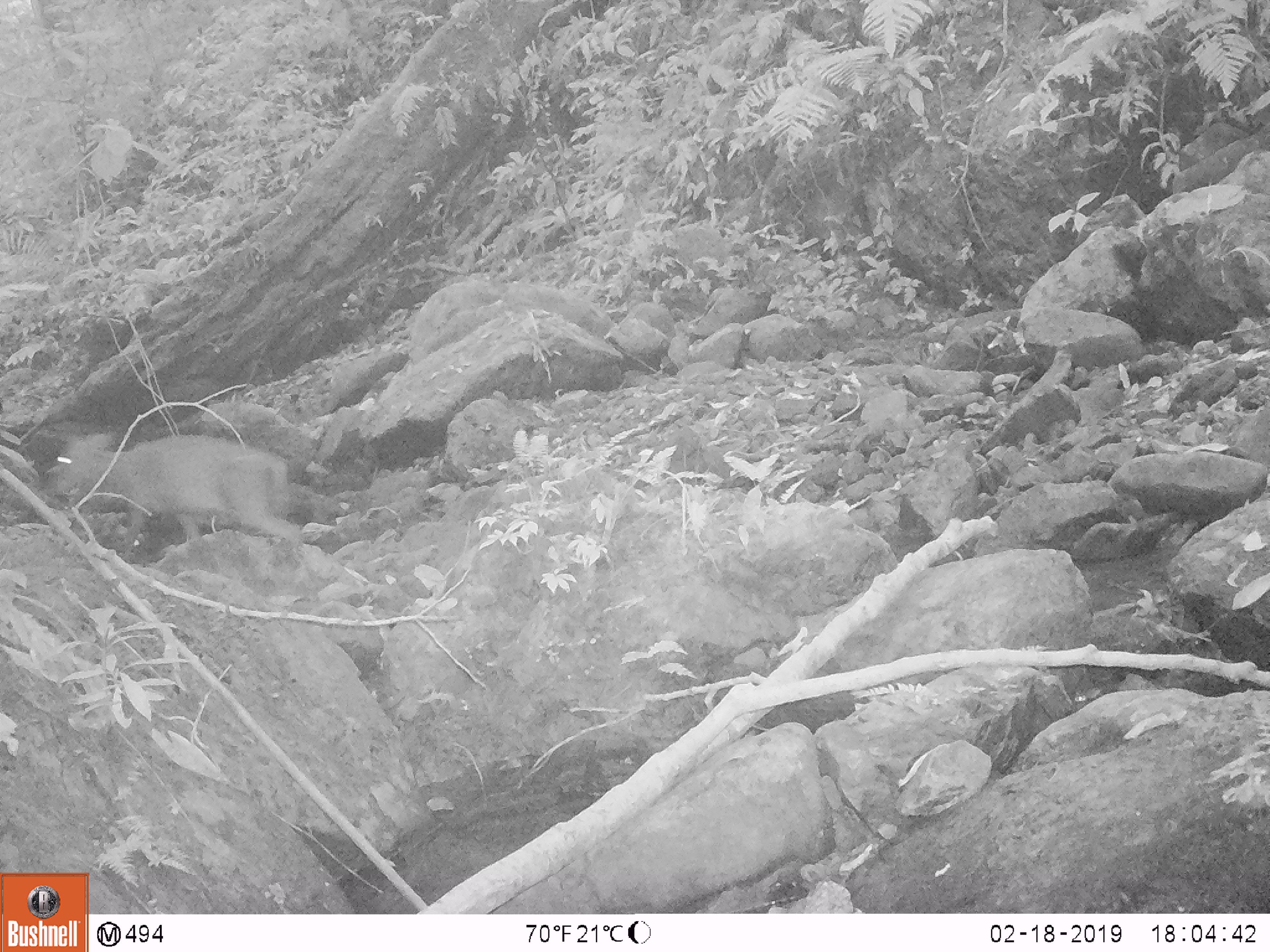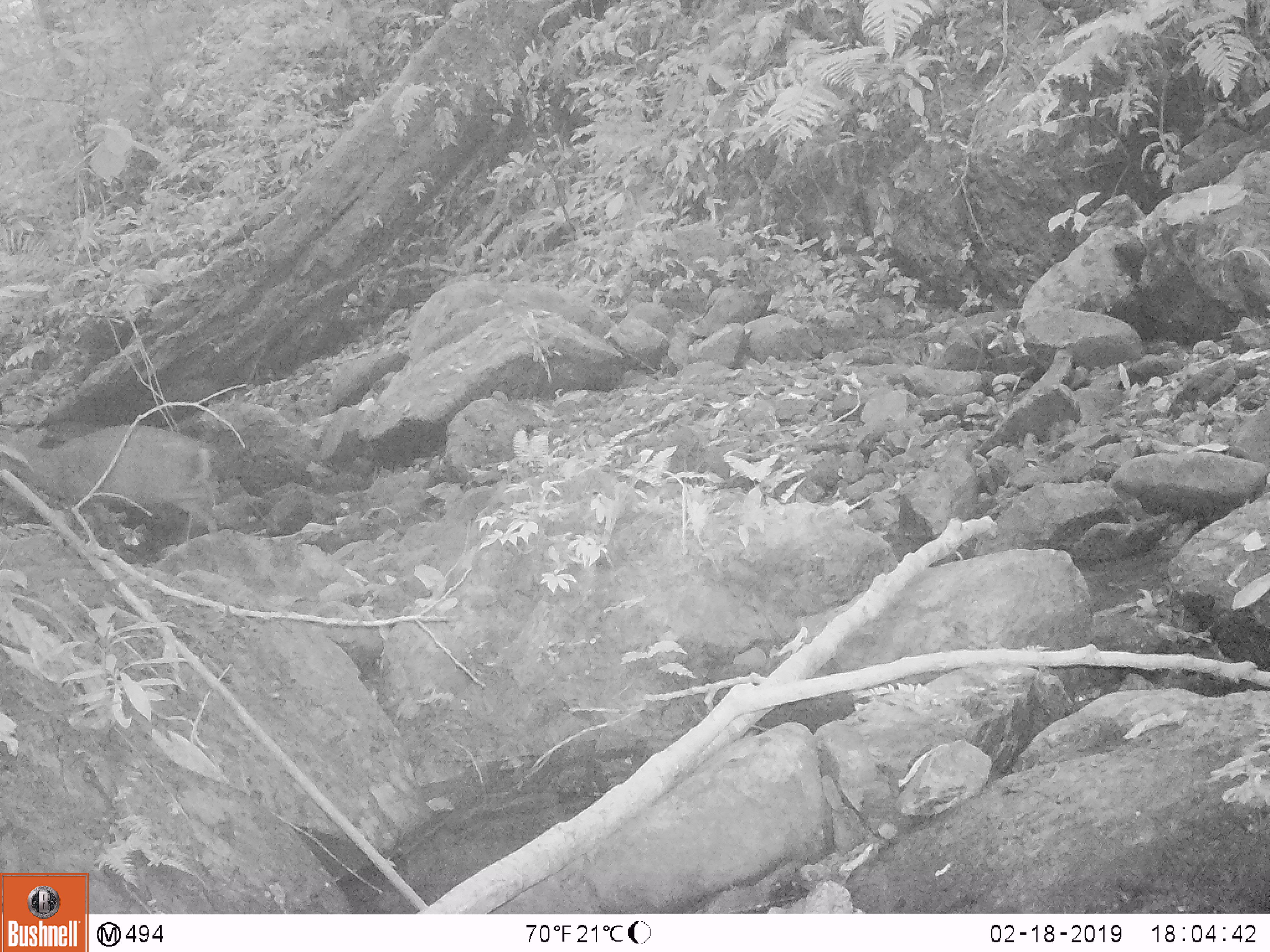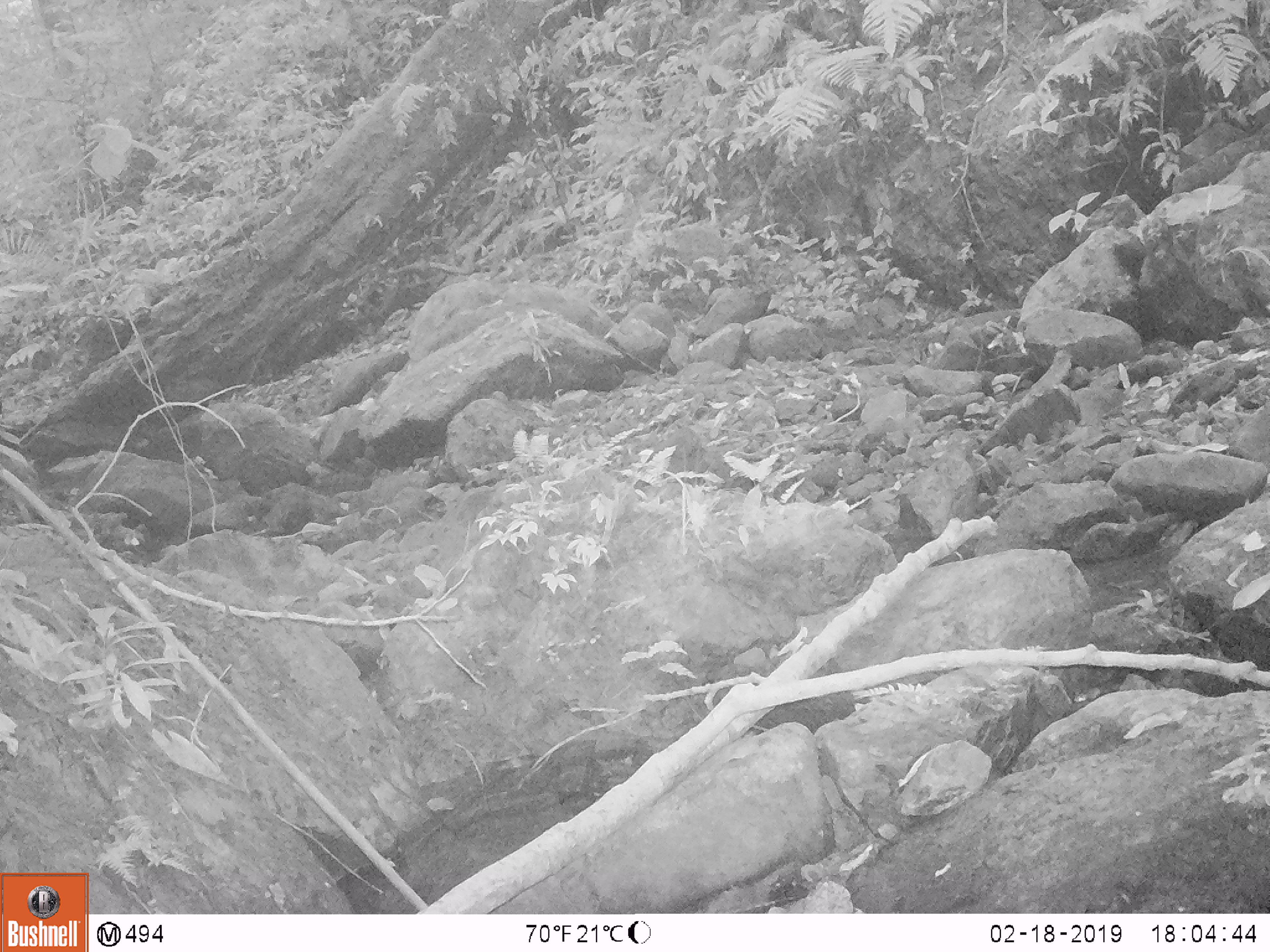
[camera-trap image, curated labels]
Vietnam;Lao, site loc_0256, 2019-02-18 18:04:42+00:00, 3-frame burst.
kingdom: Animalia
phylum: Chordata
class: Mammalia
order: Artiodactyla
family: Cervidae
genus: Muntiacus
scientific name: Muntiacus rooseveltorum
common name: roosevelt's muntjac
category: roosevelts muntjac group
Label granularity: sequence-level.